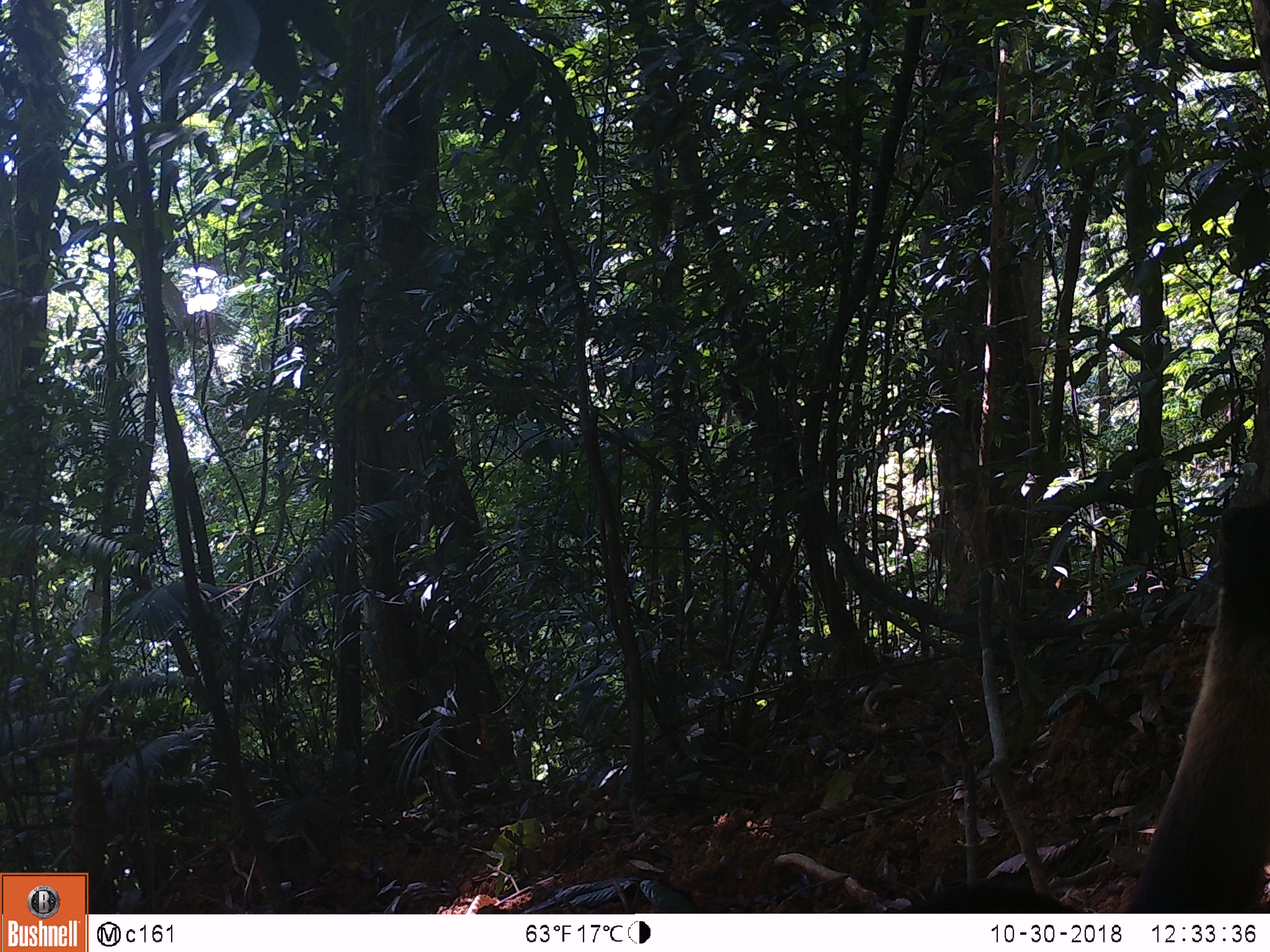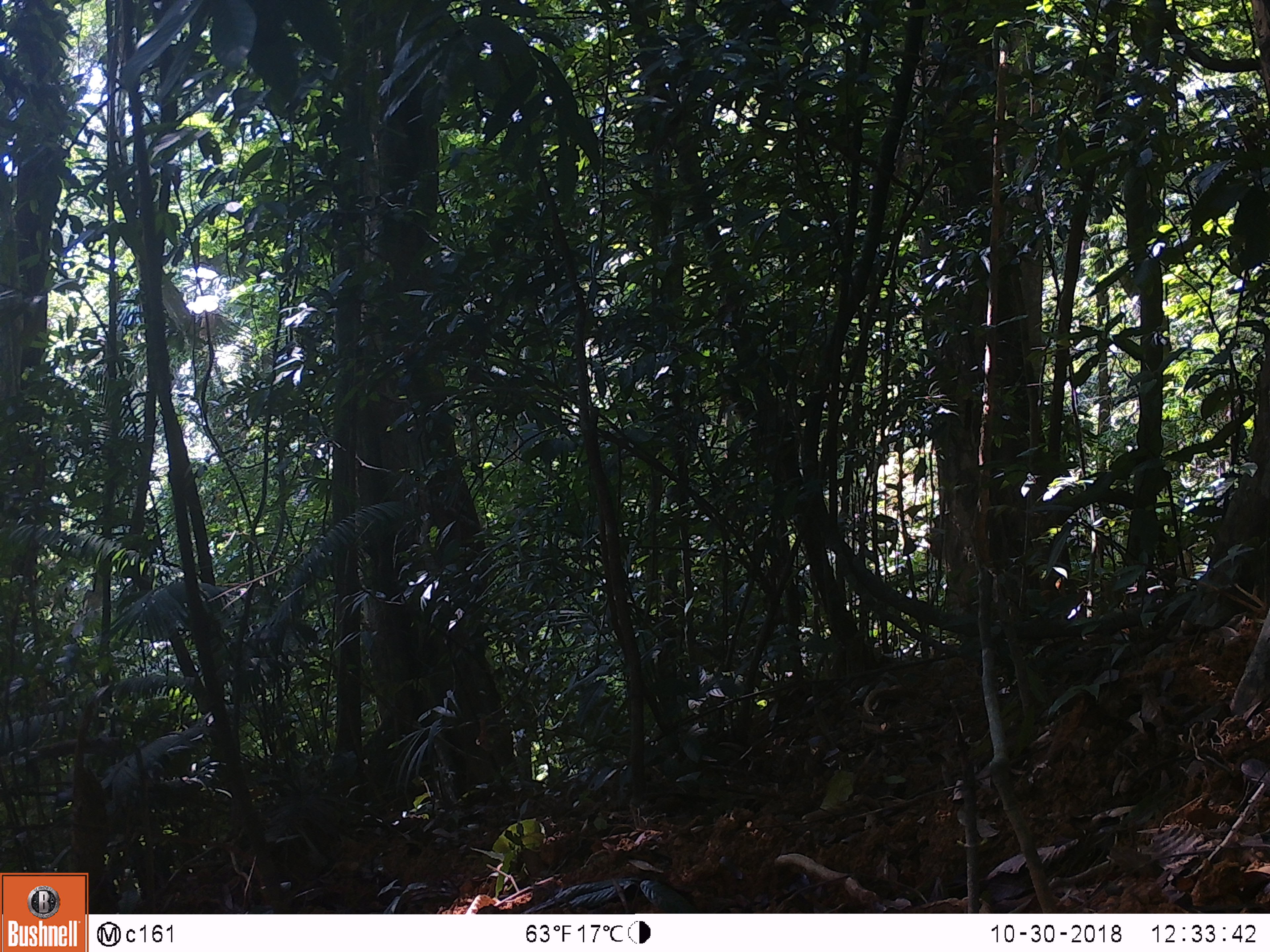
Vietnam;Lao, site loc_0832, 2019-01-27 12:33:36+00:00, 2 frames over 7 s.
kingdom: Animalia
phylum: Chordata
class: Mammalia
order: Carnivora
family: Mustelidae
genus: Martes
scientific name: Martes flavigula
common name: yellow-throated marten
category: yellow throated marten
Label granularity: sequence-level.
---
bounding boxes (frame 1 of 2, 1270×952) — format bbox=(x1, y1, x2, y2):
yellow throated marten: bbox=(898, 501, 1270, 913)